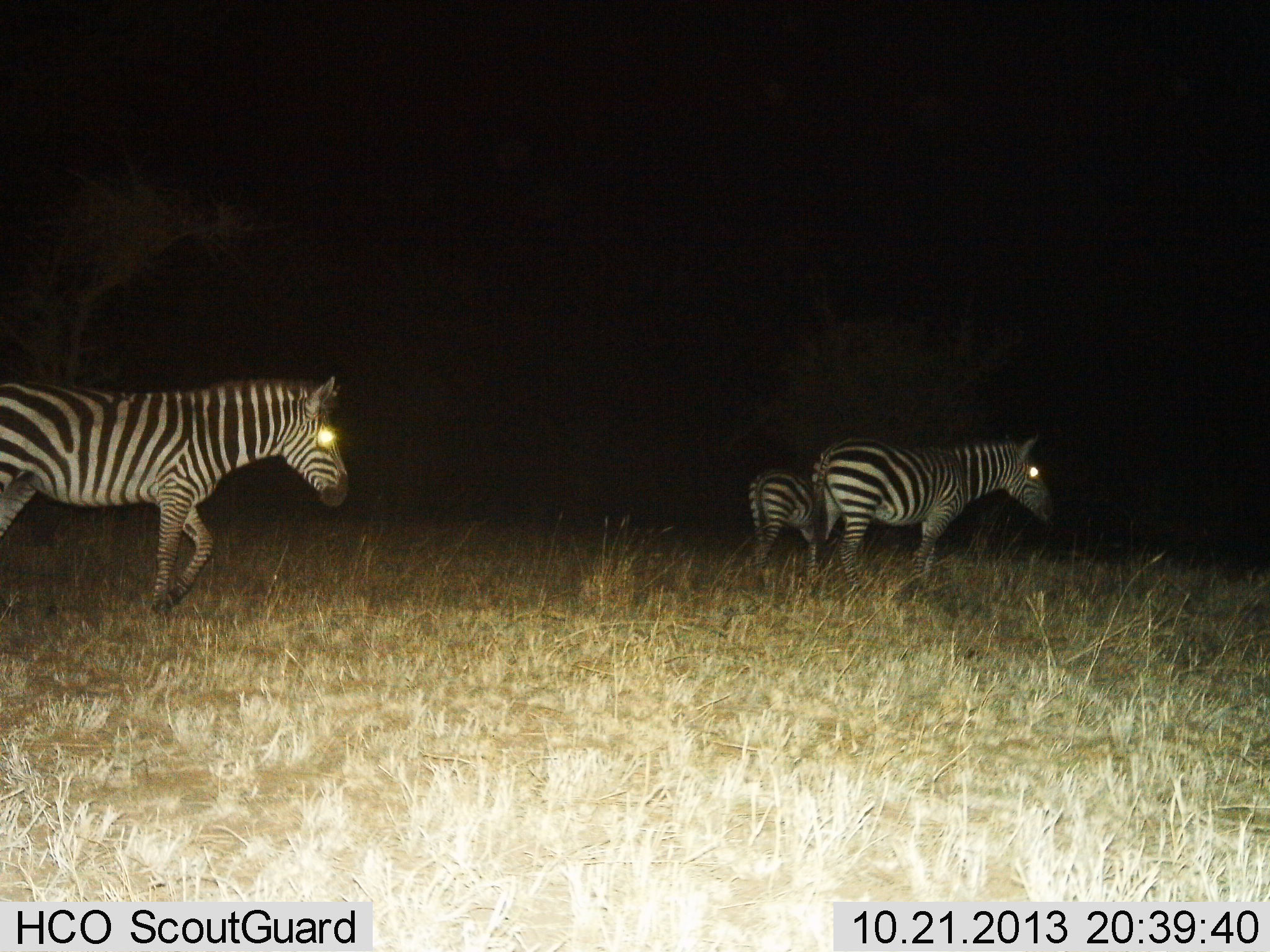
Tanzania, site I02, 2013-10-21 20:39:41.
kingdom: Animalia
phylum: Chordata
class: Mammalia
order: Perissodactyla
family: Equidae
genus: Equus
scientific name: Equus quagga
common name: plains zebra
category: zebra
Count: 3.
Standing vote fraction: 30%.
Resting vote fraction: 0%.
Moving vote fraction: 80%.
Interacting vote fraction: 0%.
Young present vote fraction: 20%.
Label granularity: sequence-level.